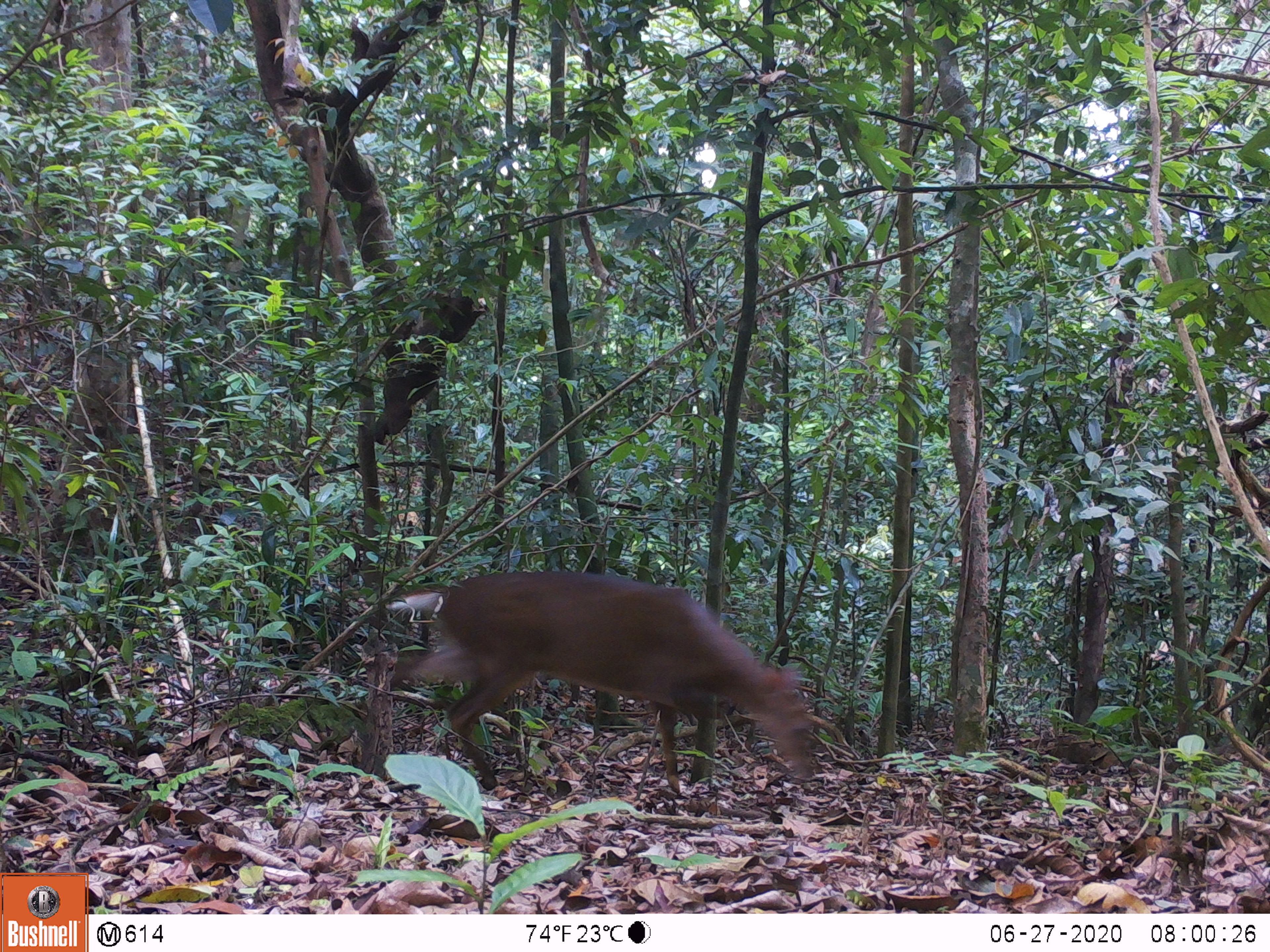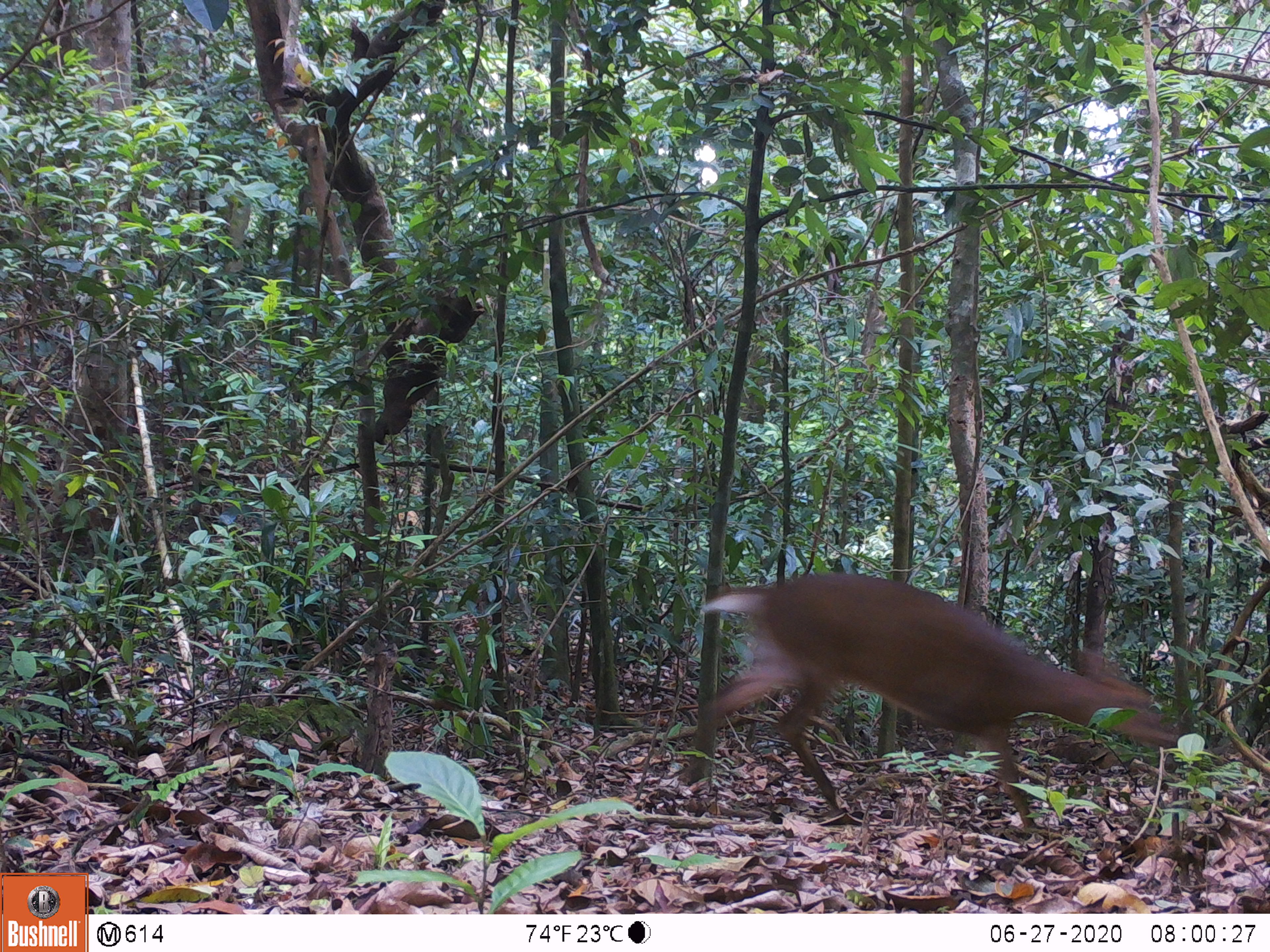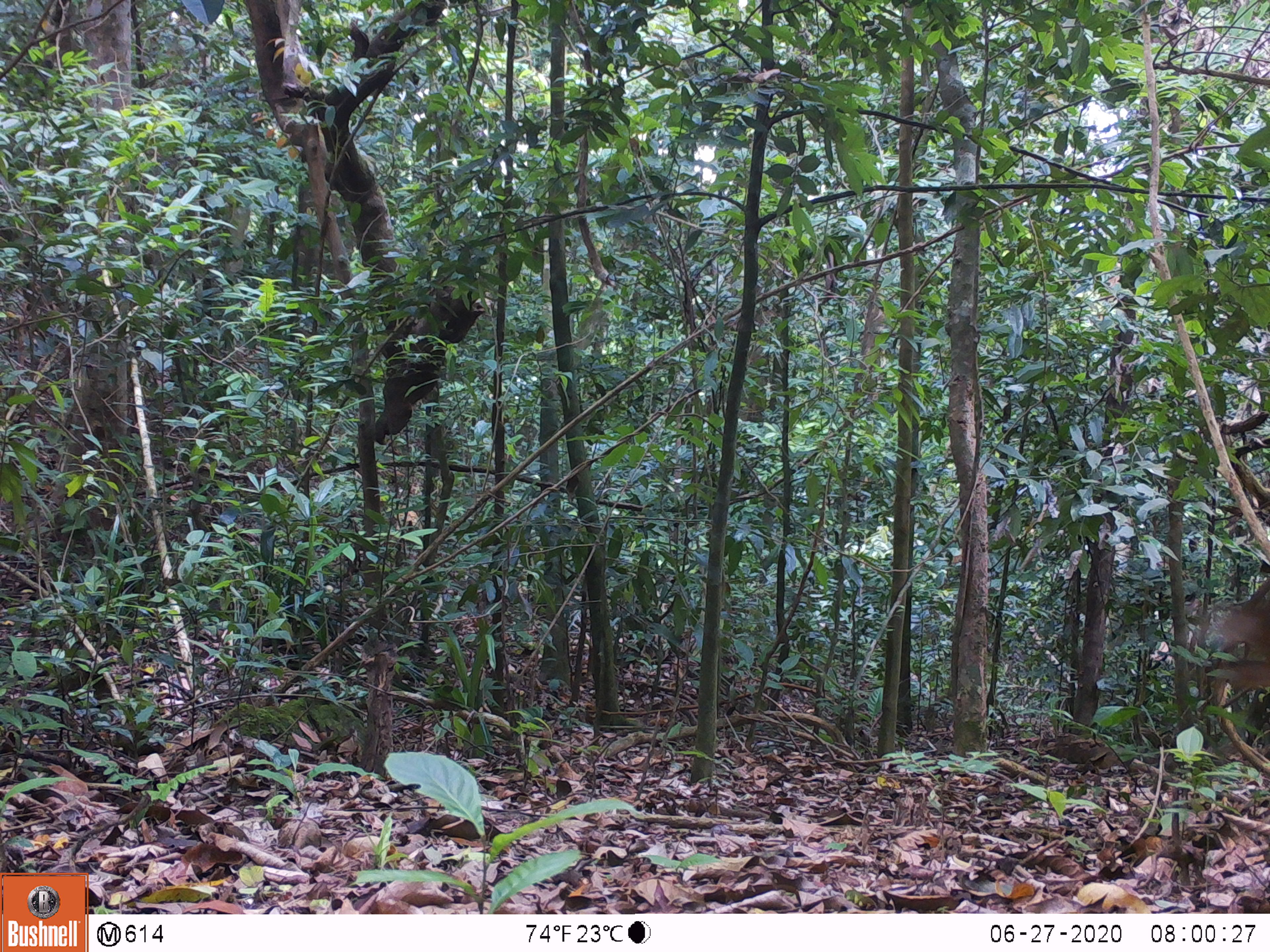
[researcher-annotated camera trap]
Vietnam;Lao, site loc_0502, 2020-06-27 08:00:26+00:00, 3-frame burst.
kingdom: Animalia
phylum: Chordata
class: Mammalia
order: Artiodactyla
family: Cervidae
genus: Muntiacus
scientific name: Muntiacus vuquangensis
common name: large-antlered muntjac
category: large antlered muntjac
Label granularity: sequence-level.